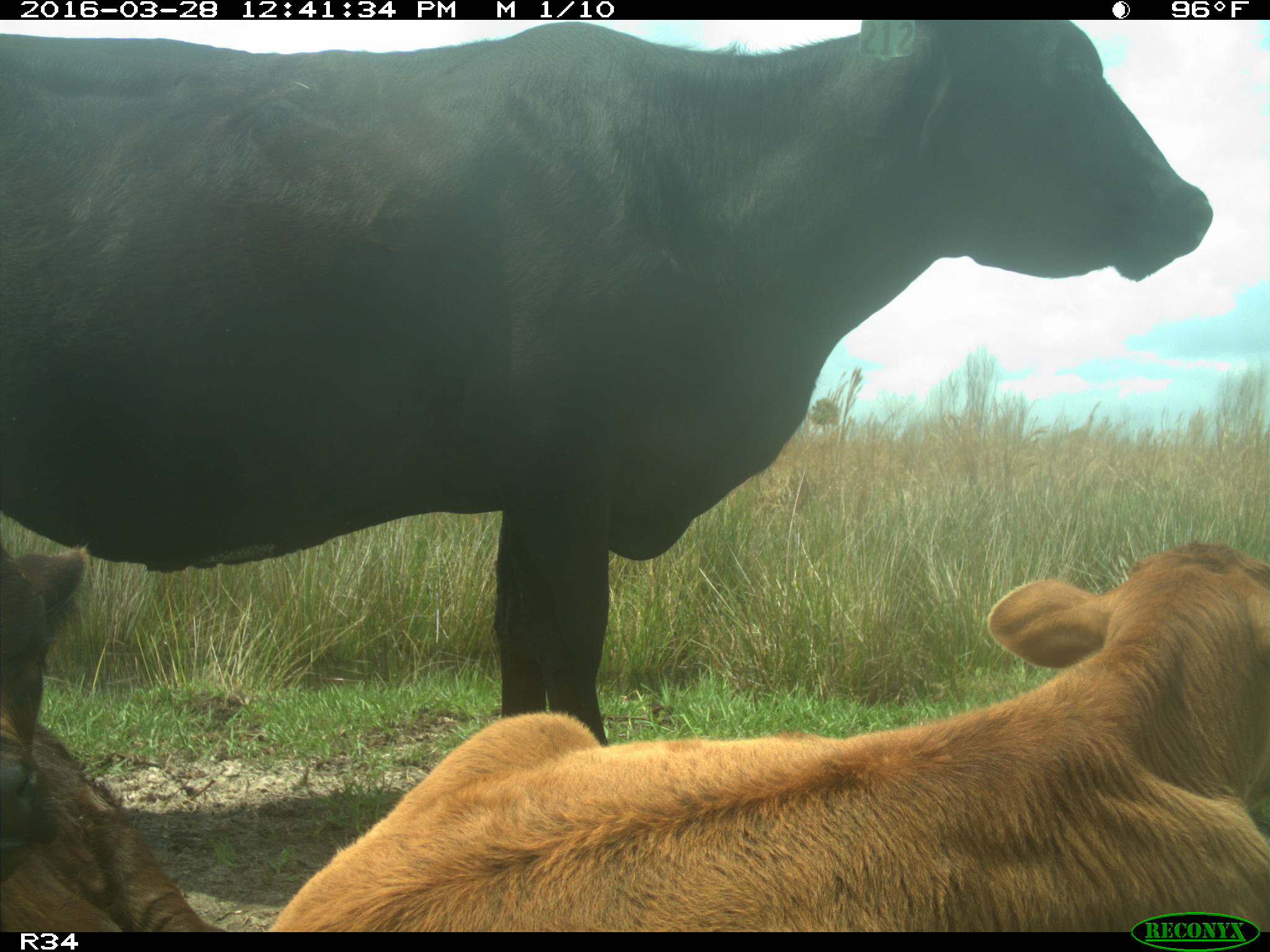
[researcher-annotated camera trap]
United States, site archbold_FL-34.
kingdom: Animalia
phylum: Chordata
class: Mammalia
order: Artiodactyla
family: Bovidae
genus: Bos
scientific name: Bos taurus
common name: domestic cow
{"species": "Bos taurus (domestic cow)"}